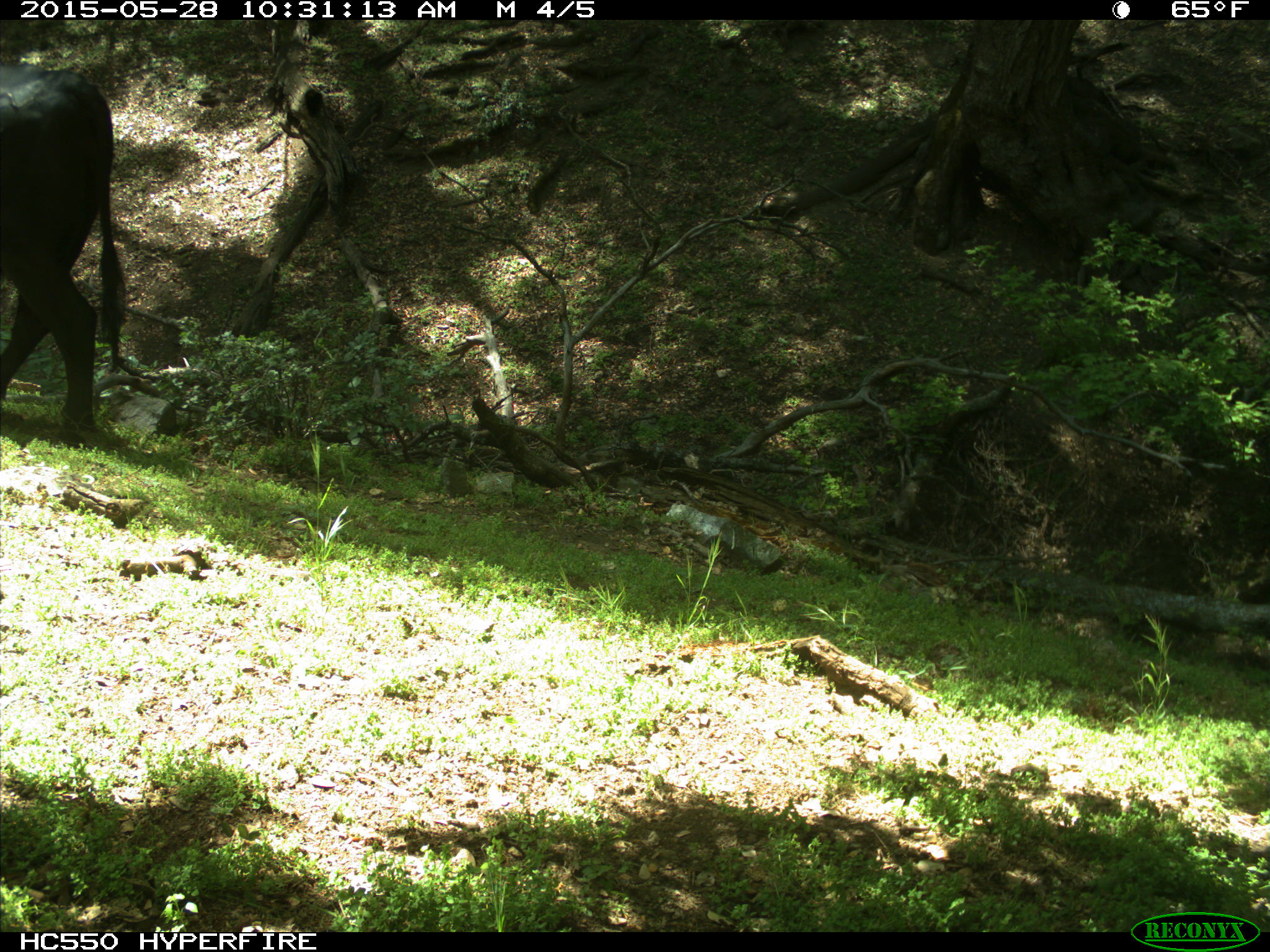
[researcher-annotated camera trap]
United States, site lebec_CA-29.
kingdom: Animalia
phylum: Chordata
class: Mammalia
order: Artiodactyla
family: Bovidae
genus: Bos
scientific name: Bos taurus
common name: domestic cow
Bos taurus (domestic cow).